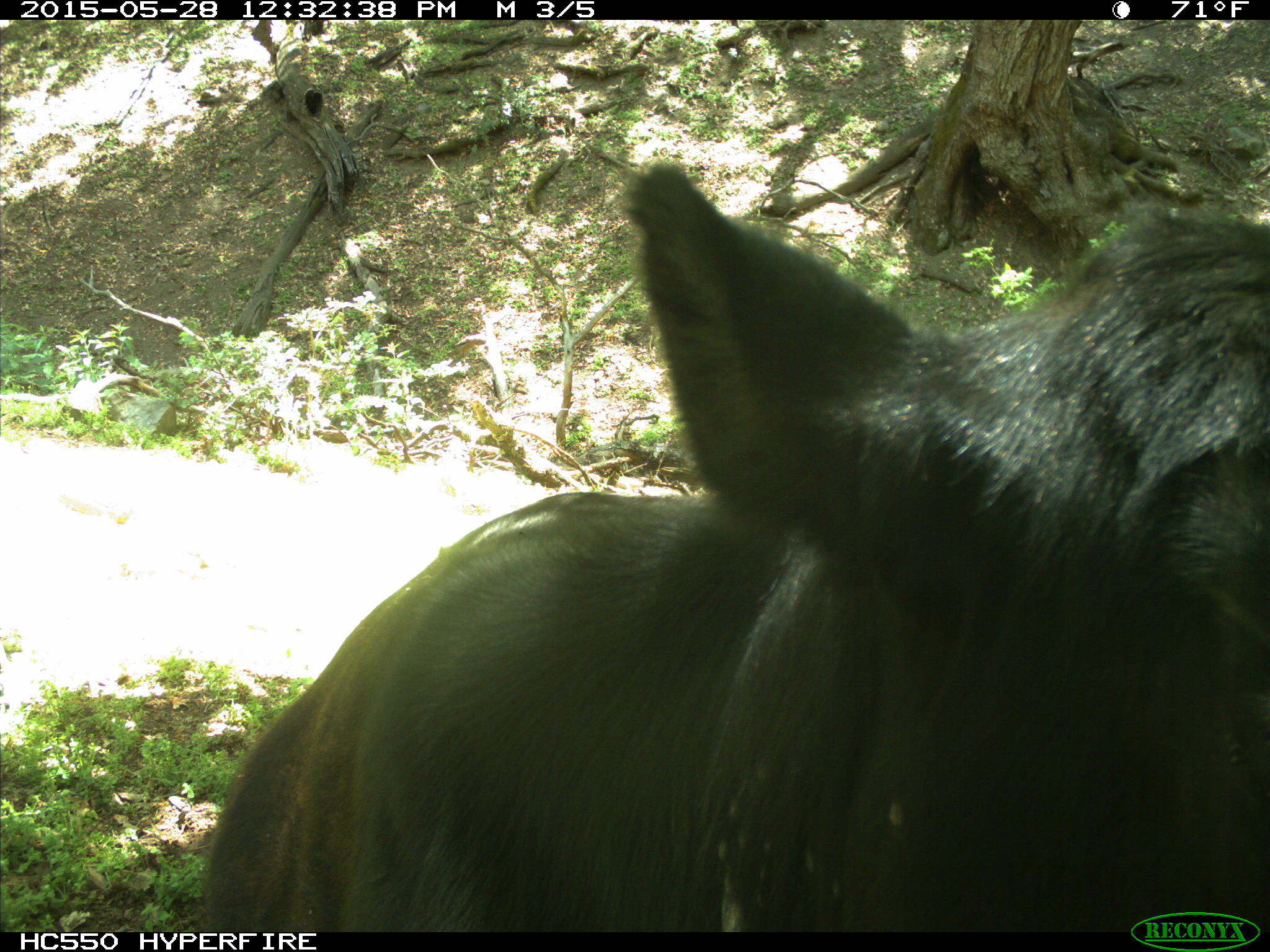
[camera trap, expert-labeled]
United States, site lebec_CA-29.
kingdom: Animalia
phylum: Chordata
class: Mammalia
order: Artiodactyla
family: Bovidae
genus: Bos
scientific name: Bos taurus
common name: domestic cow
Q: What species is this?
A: Bos taurus (domestic cow).